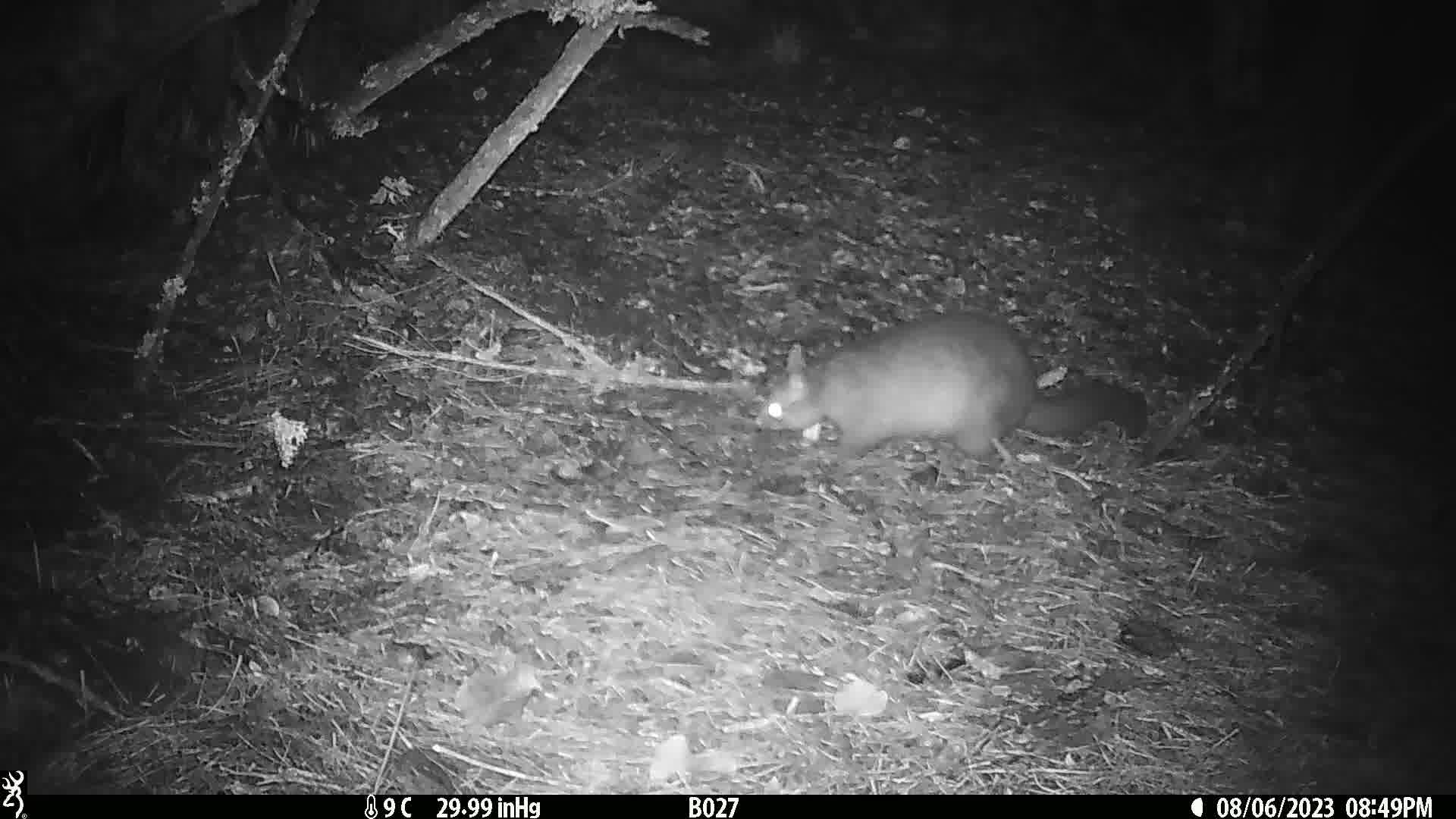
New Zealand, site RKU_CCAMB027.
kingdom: Animalia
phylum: Chordata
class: Mammalia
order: Diprotodontia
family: Phalangeridae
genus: Trichosurus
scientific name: Trichosurus vulpecula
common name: common brushtail possum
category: possum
Possum (common brushtail possum) (Trichosurus vulpecula).